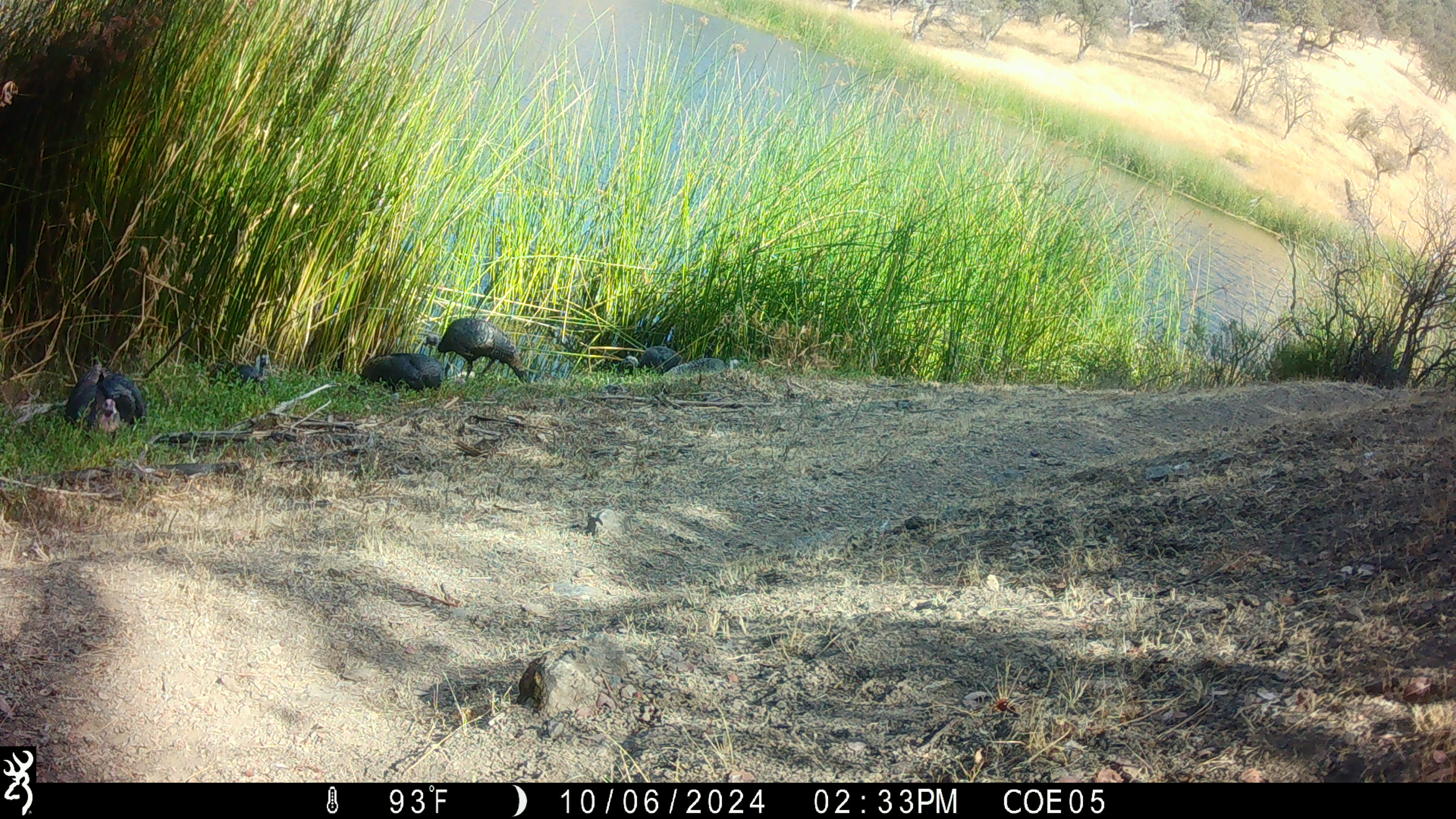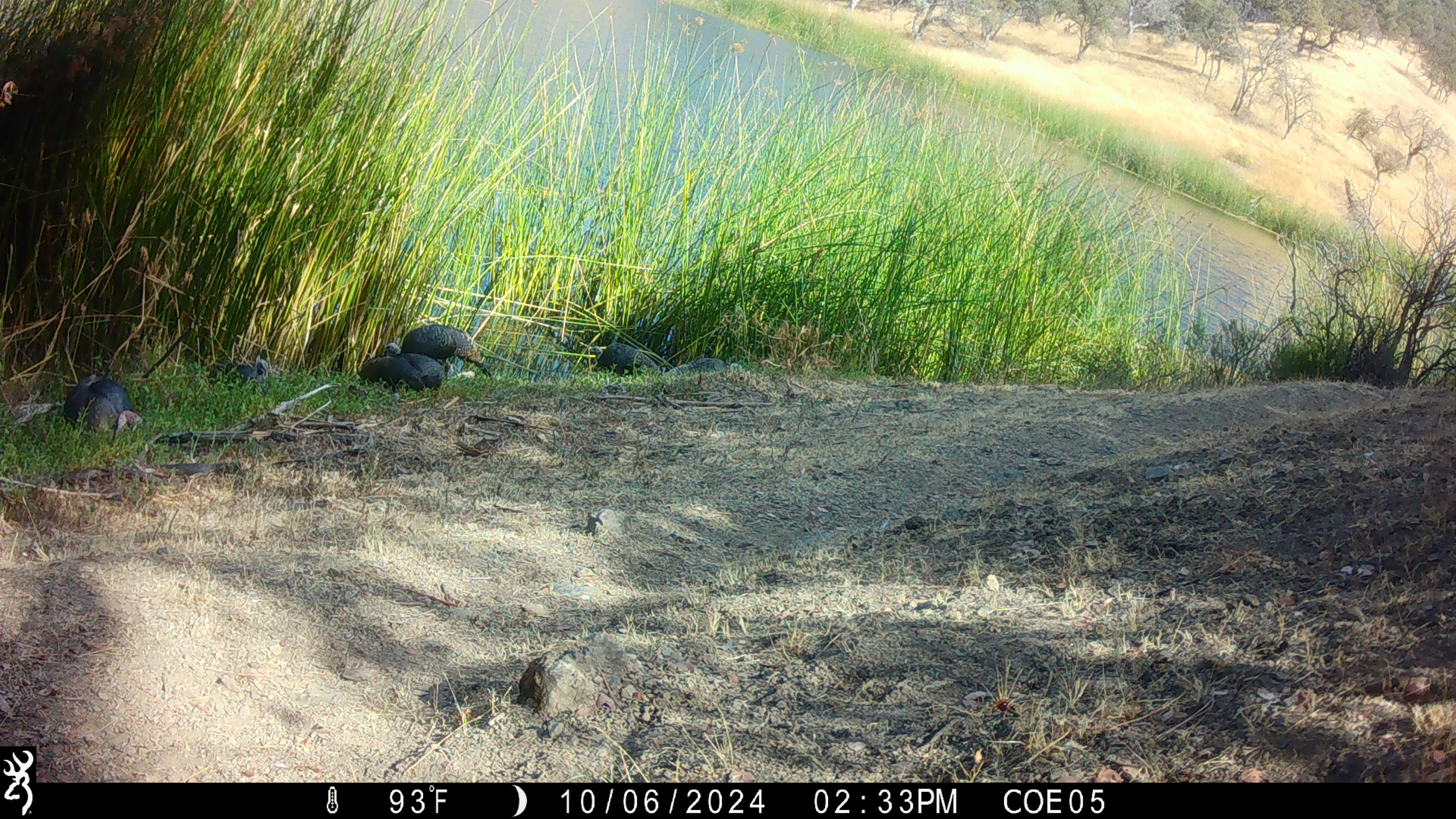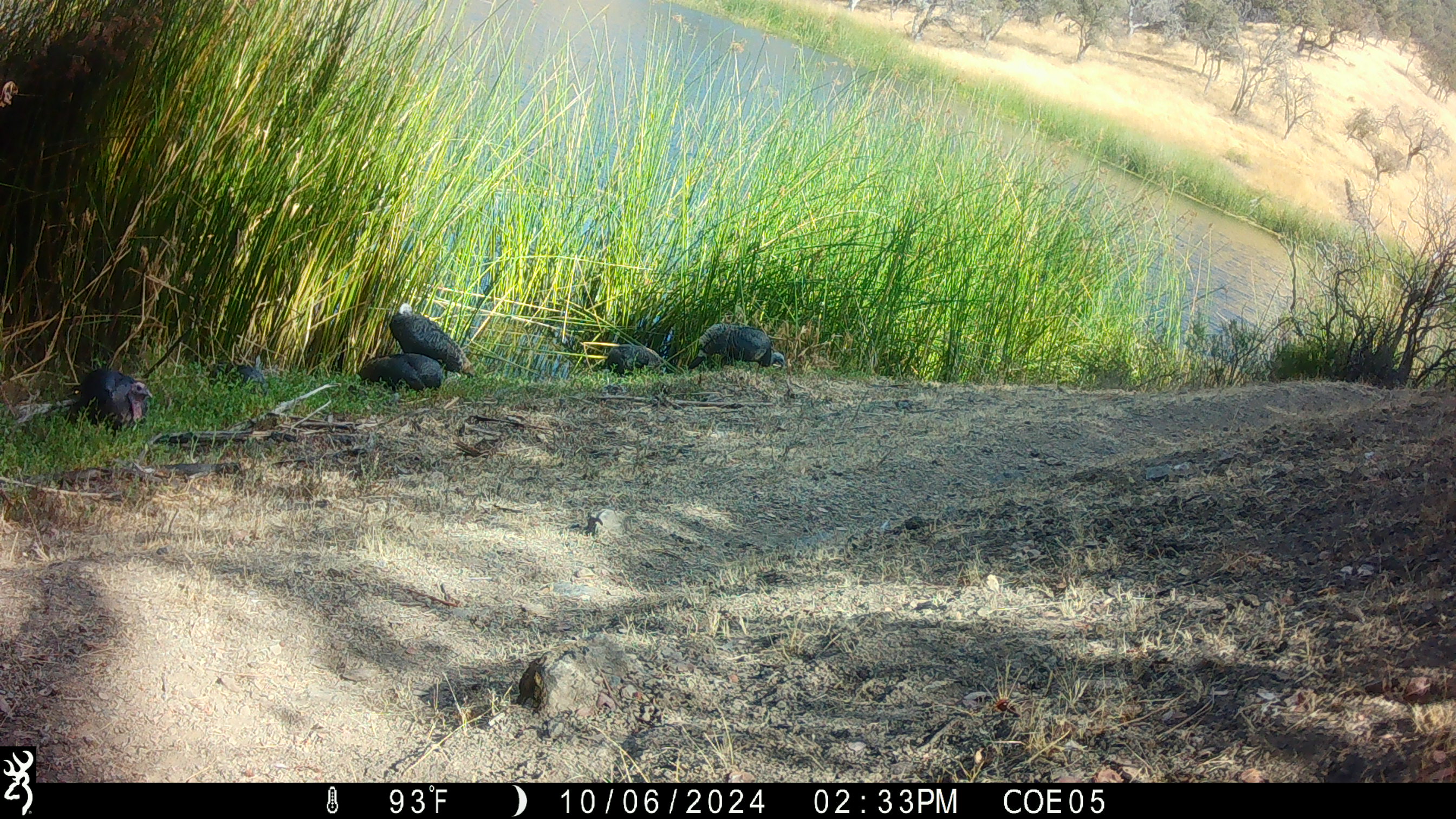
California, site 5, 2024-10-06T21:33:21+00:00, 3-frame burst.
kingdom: Animalia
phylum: Chordata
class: Aves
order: Galliformes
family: Phasianidae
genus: Meleagris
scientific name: Meleagris gallopavo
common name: turkey